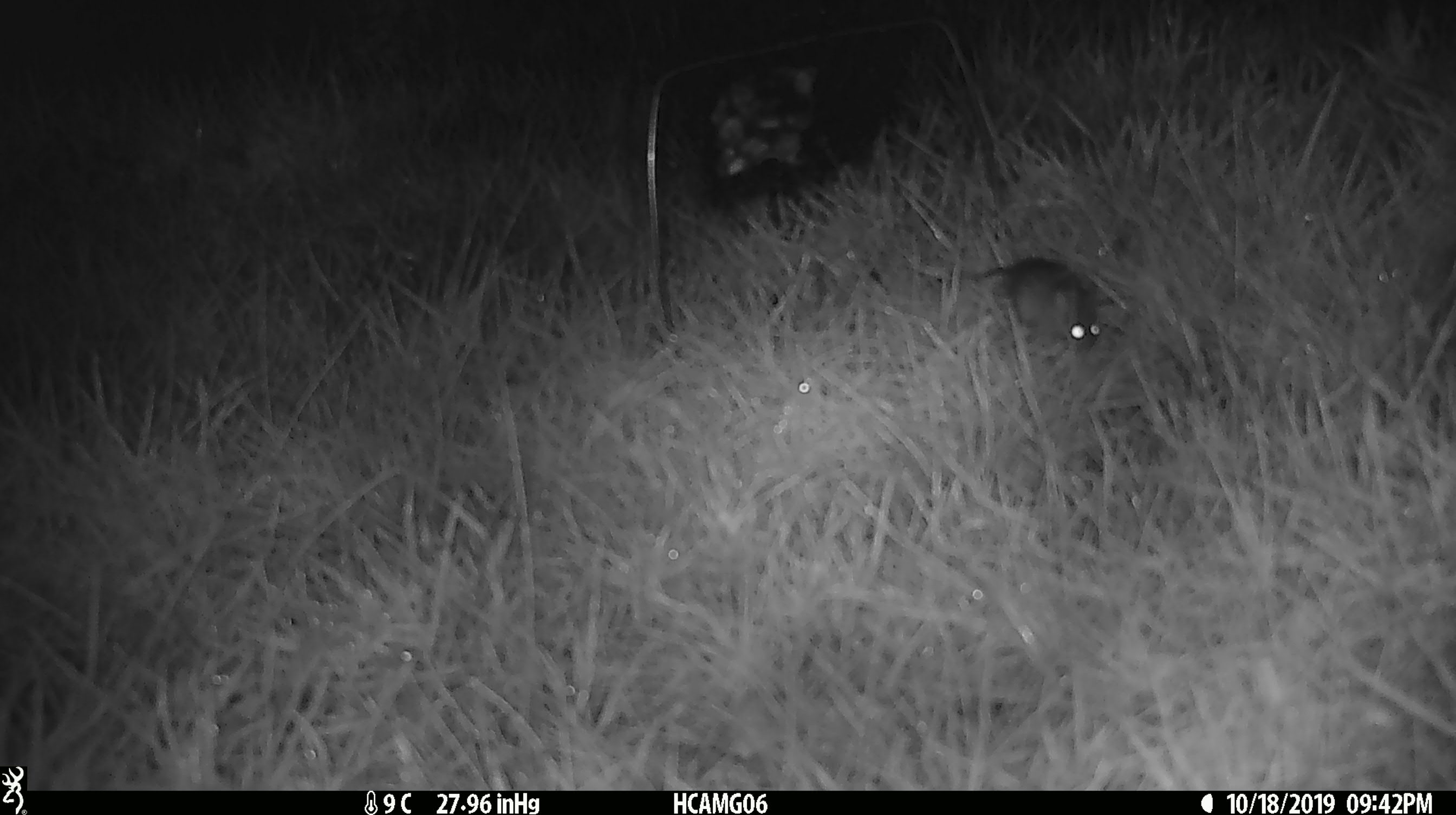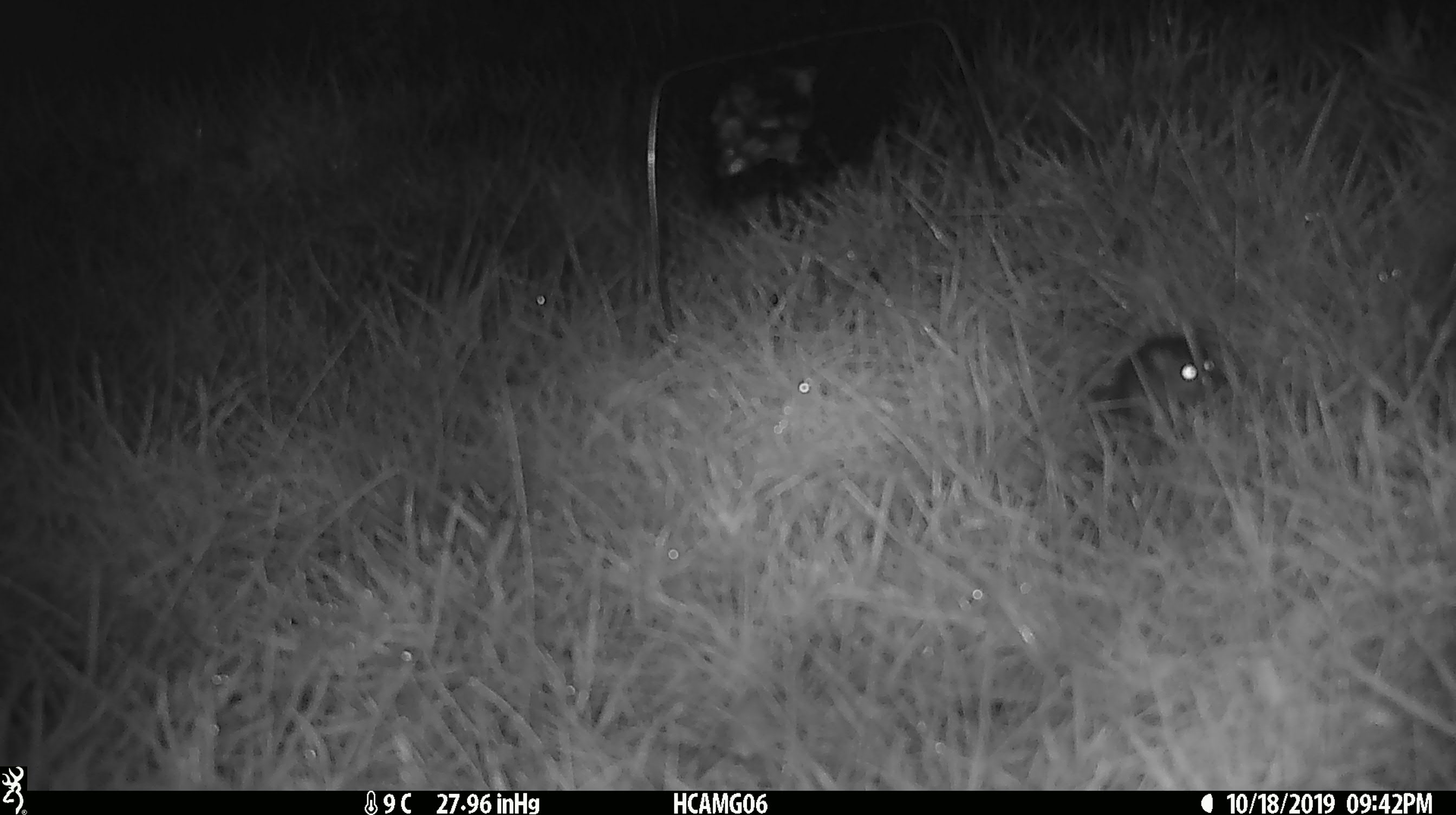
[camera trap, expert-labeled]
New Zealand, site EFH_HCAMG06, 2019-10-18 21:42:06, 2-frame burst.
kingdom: Animalia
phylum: Chordata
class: Mammalia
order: Rodentia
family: Muridae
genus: Mus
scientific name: Mus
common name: mouse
Mouse (Mus).